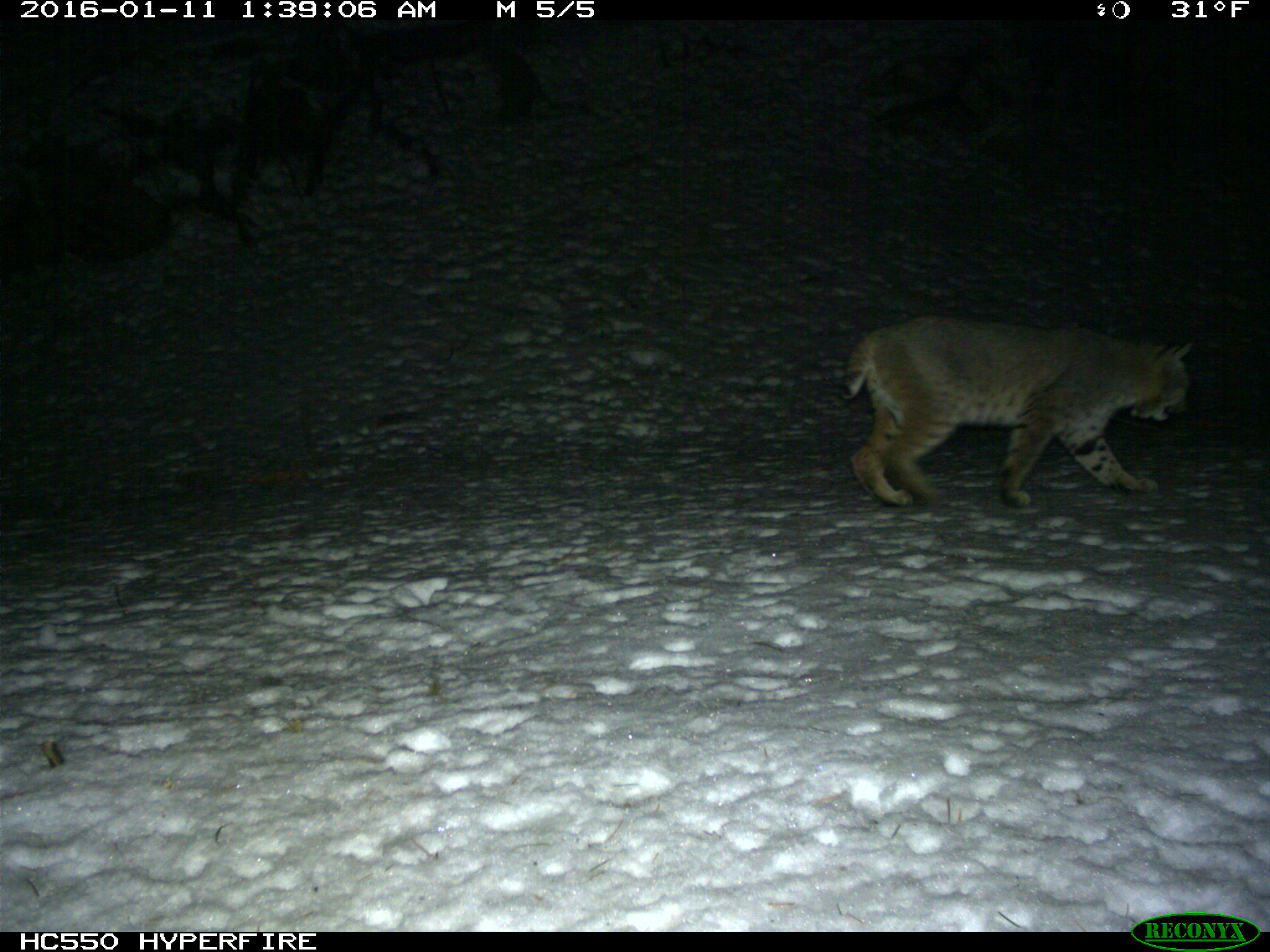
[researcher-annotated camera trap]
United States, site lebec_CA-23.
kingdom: Animalia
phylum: Chordata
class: Mammalia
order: Carnivora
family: Felidae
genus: Lynx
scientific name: Lynx rufus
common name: bobcat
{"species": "Lynx rufus (bobcat)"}